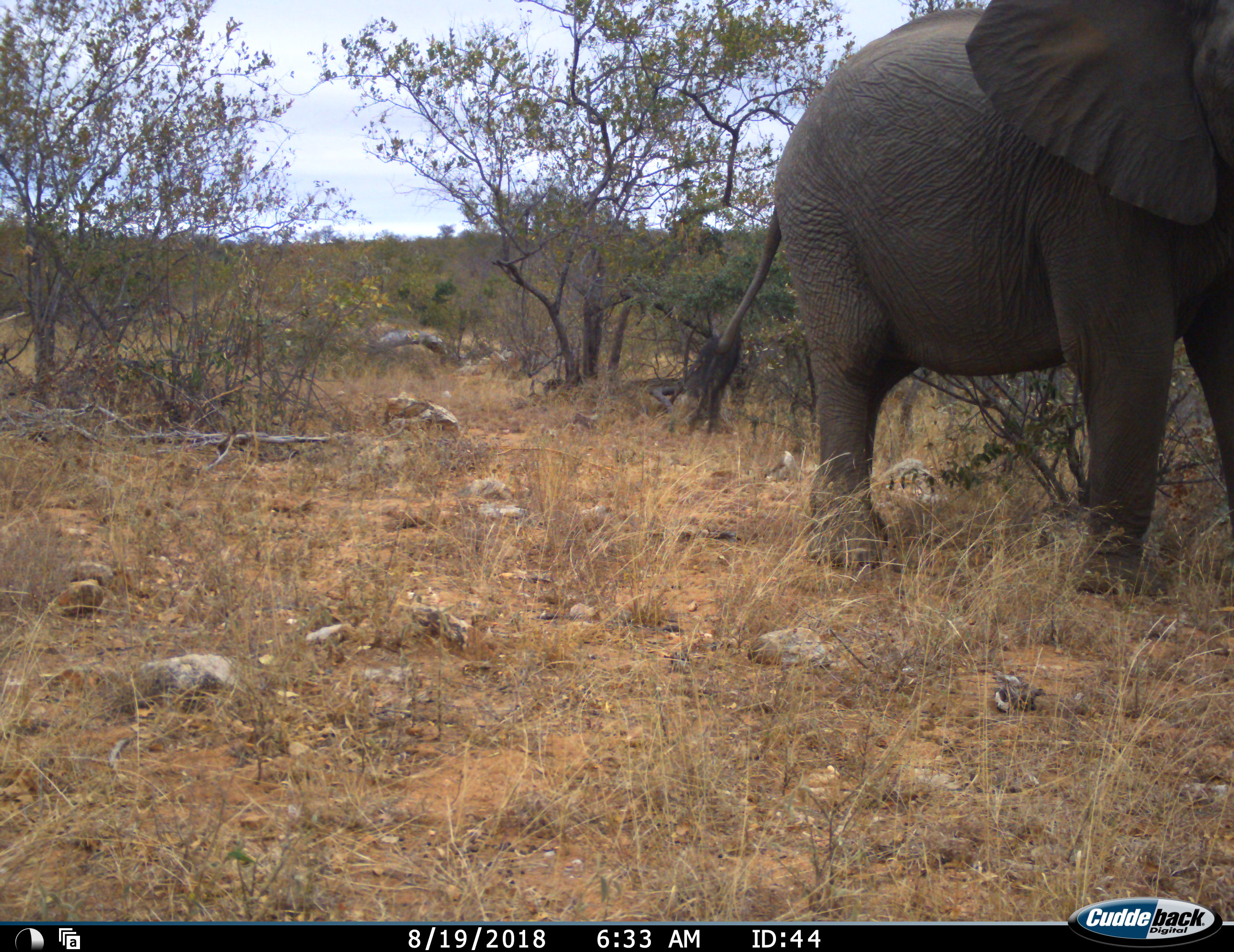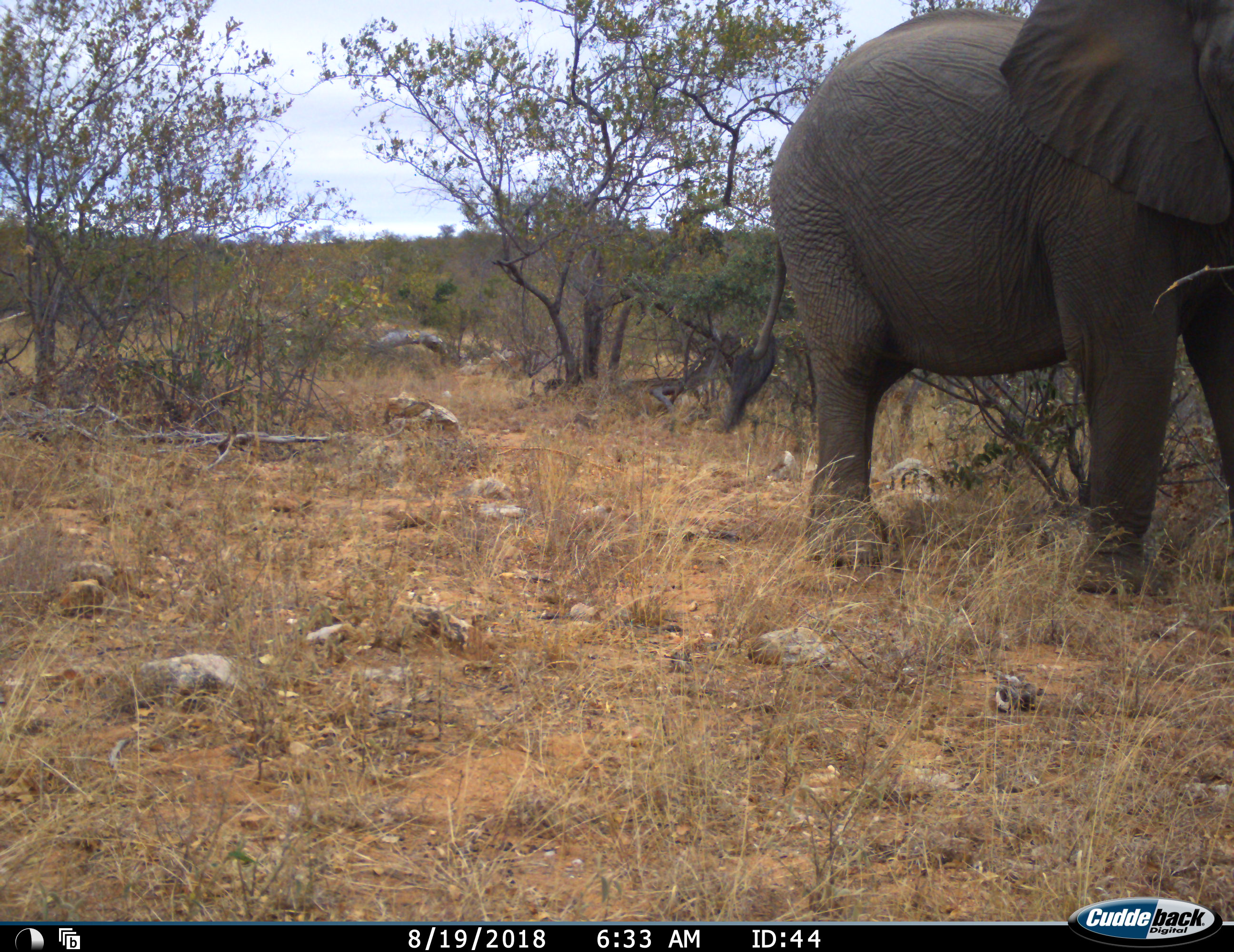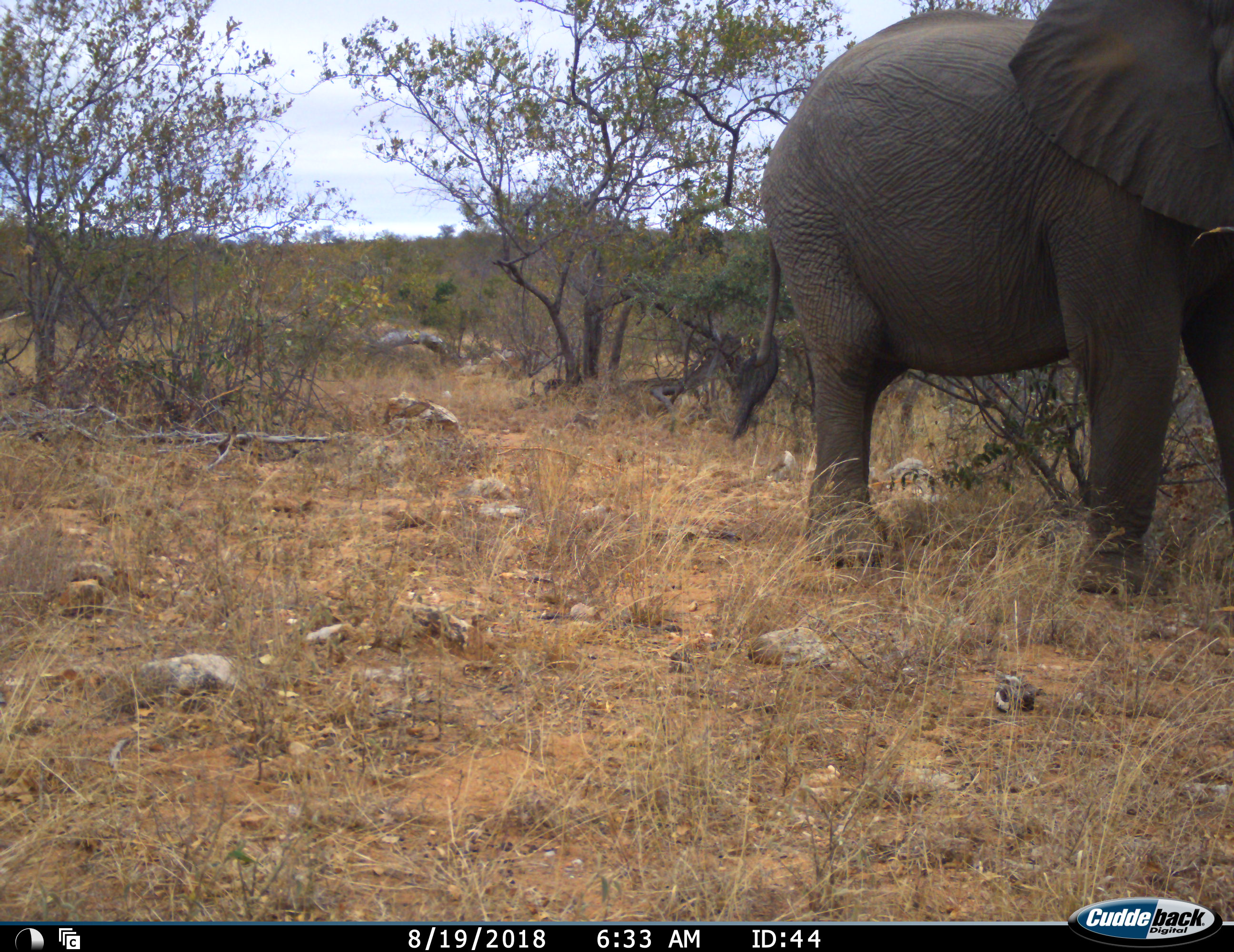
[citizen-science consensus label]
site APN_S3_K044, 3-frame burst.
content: unidentified animal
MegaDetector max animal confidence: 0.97